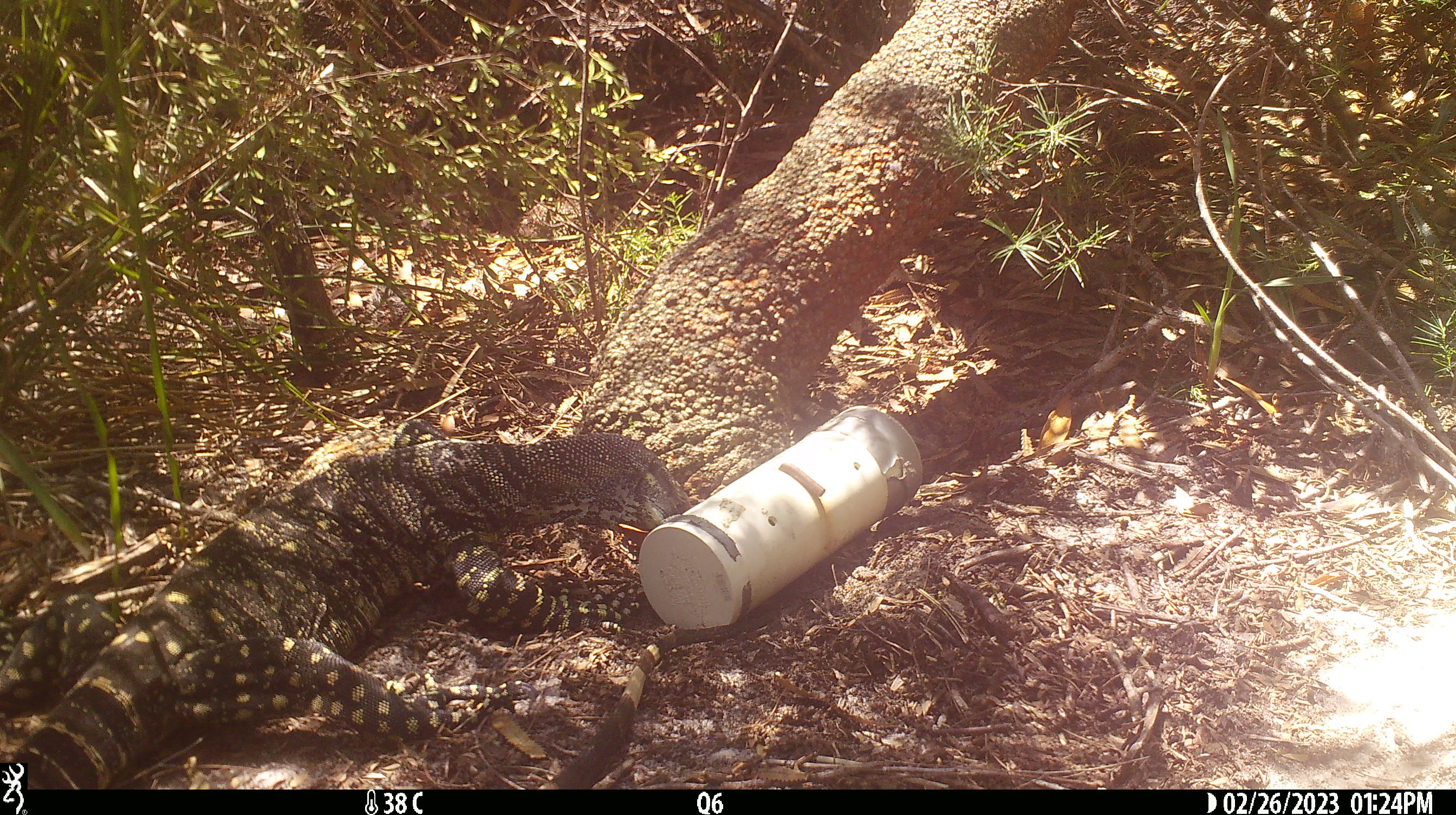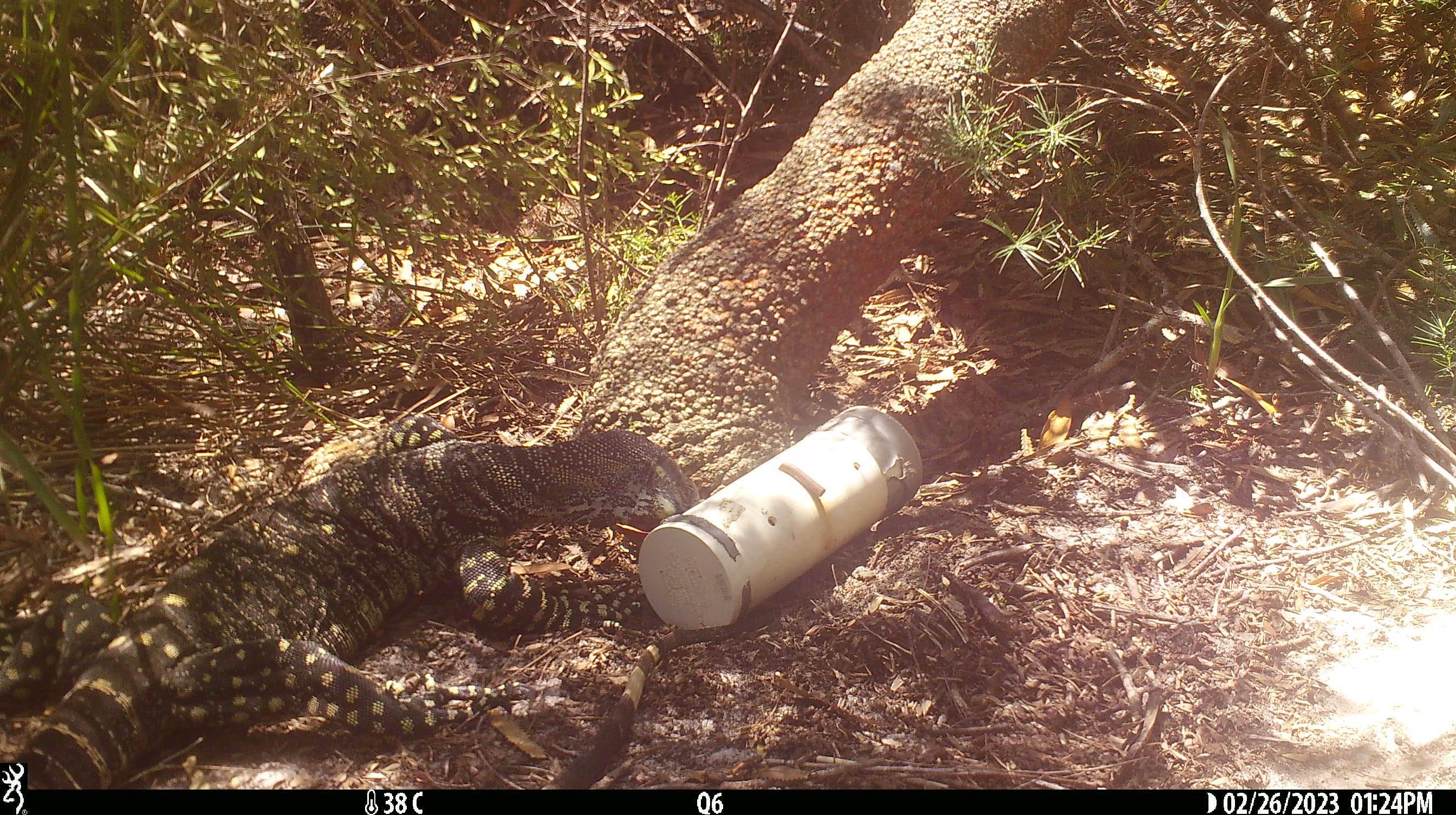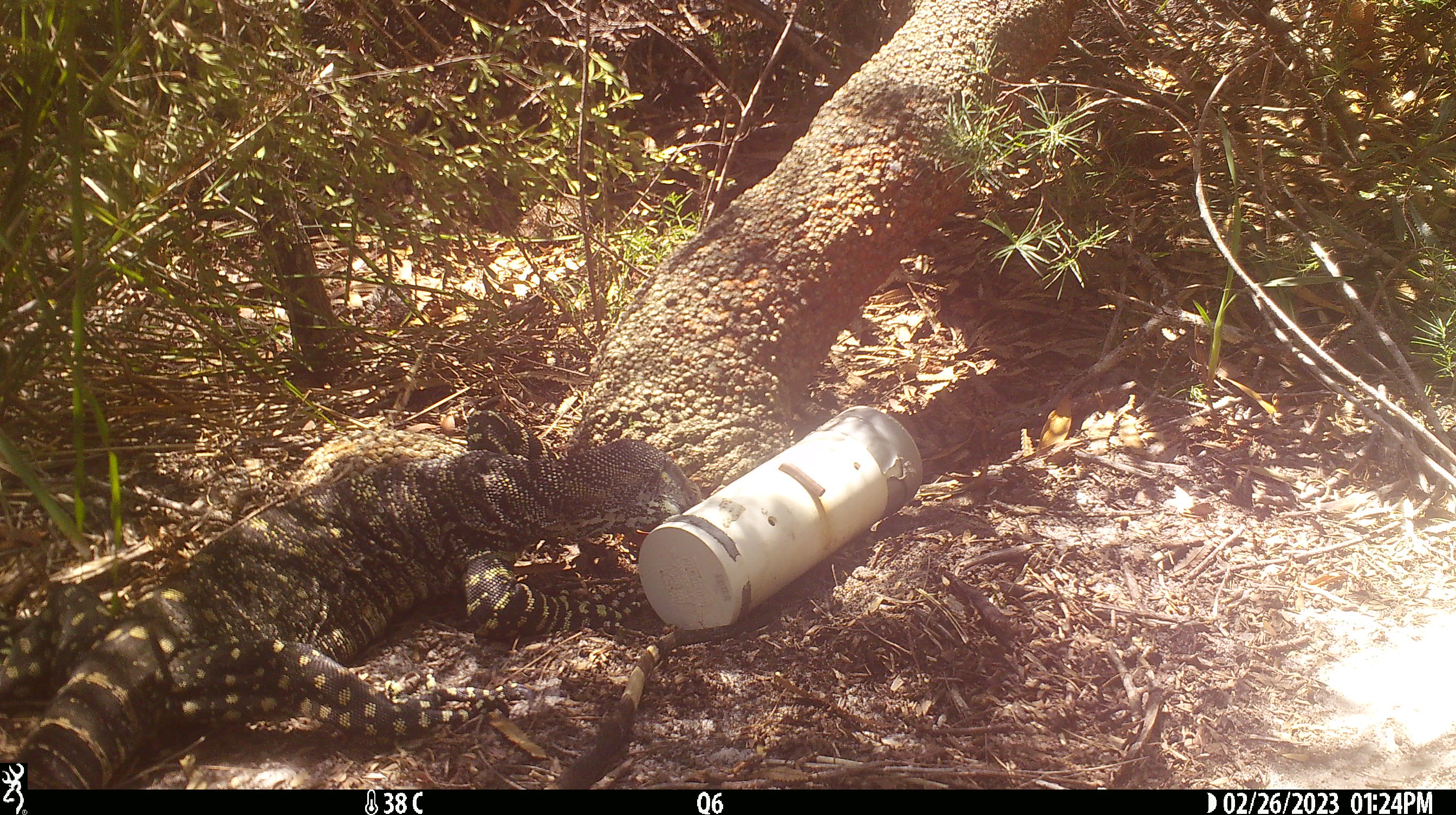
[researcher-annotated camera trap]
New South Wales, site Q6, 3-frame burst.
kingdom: Animalia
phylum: Chordata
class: Reptilia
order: Squamata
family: Varanidae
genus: Varanus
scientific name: Varanus varius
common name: lace monitor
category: goanna